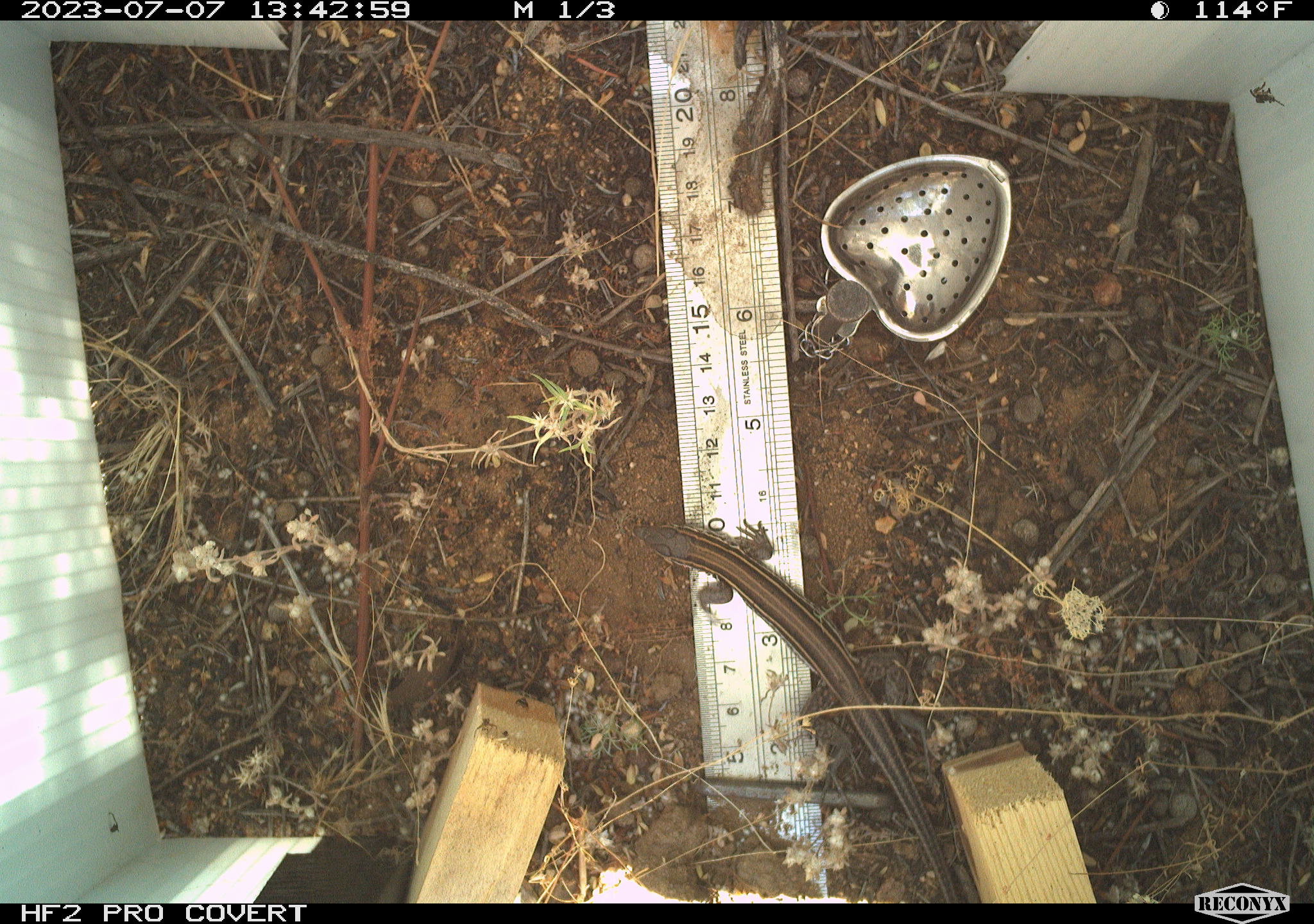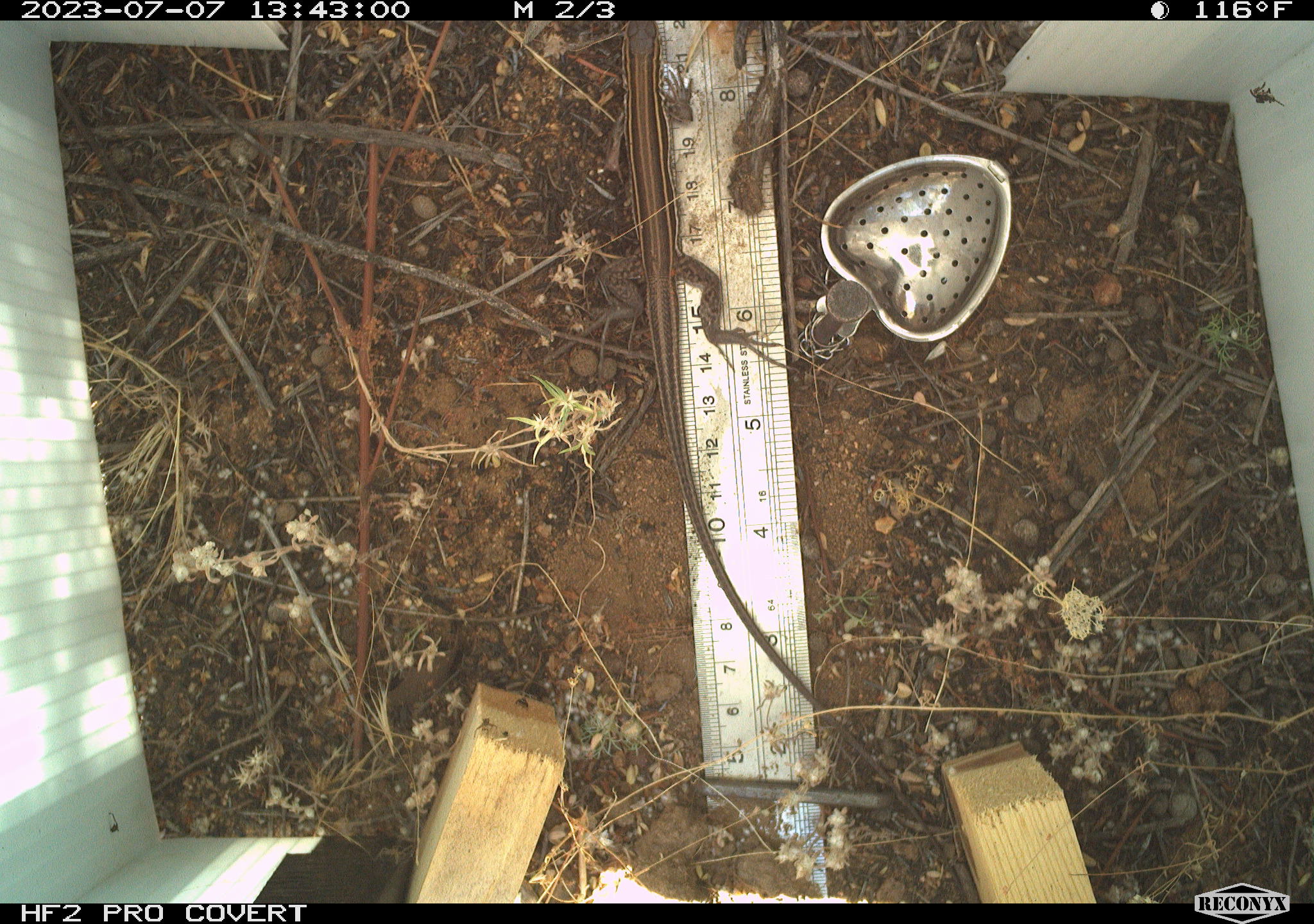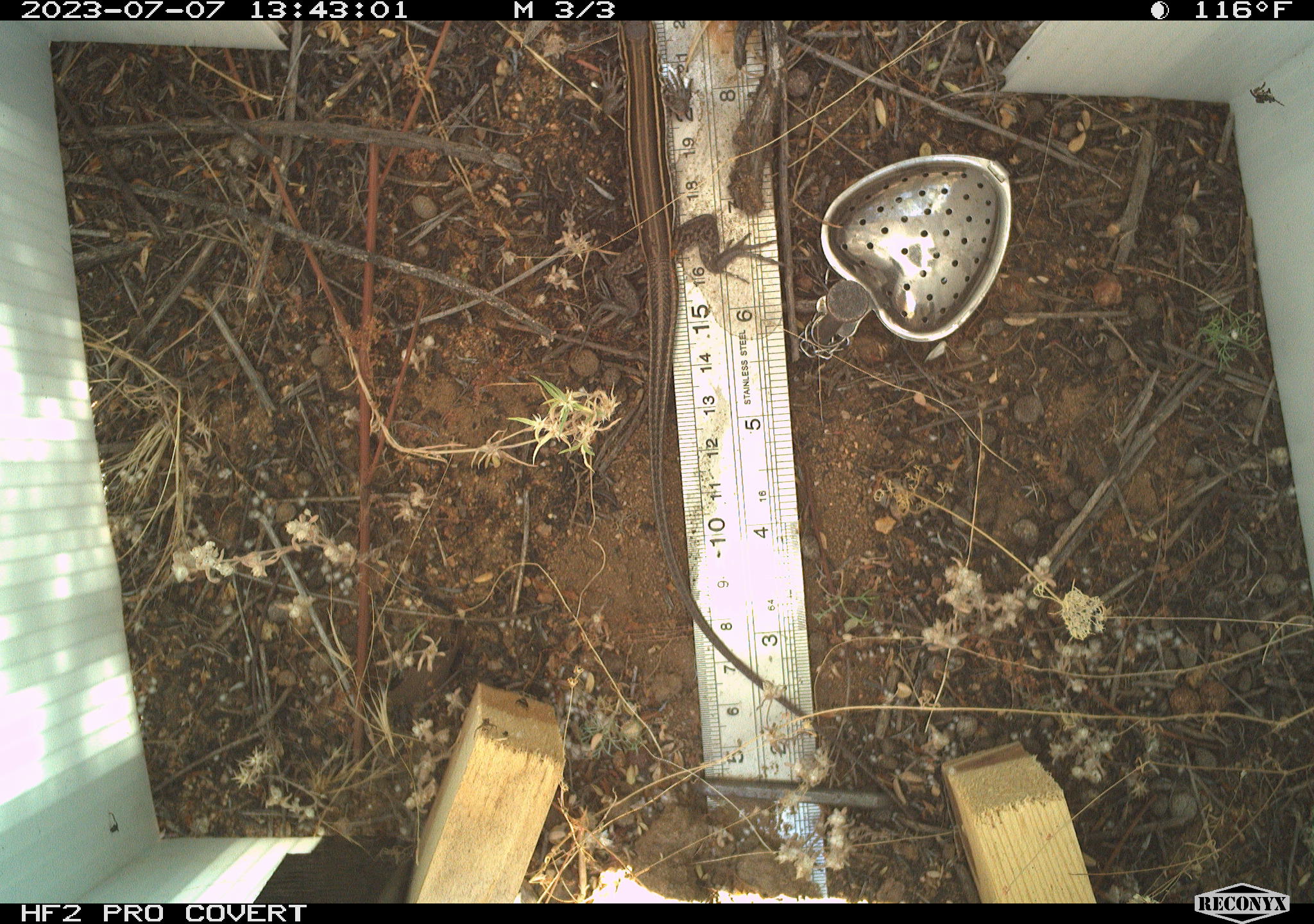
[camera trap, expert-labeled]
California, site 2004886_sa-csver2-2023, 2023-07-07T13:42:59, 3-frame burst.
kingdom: Animalia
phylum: Chordata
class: Reptilia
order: Squamata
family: Teiidae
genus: Aspidoscelis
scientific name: Aspidoscelis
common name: whiptail lizards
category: aspidoscelis species